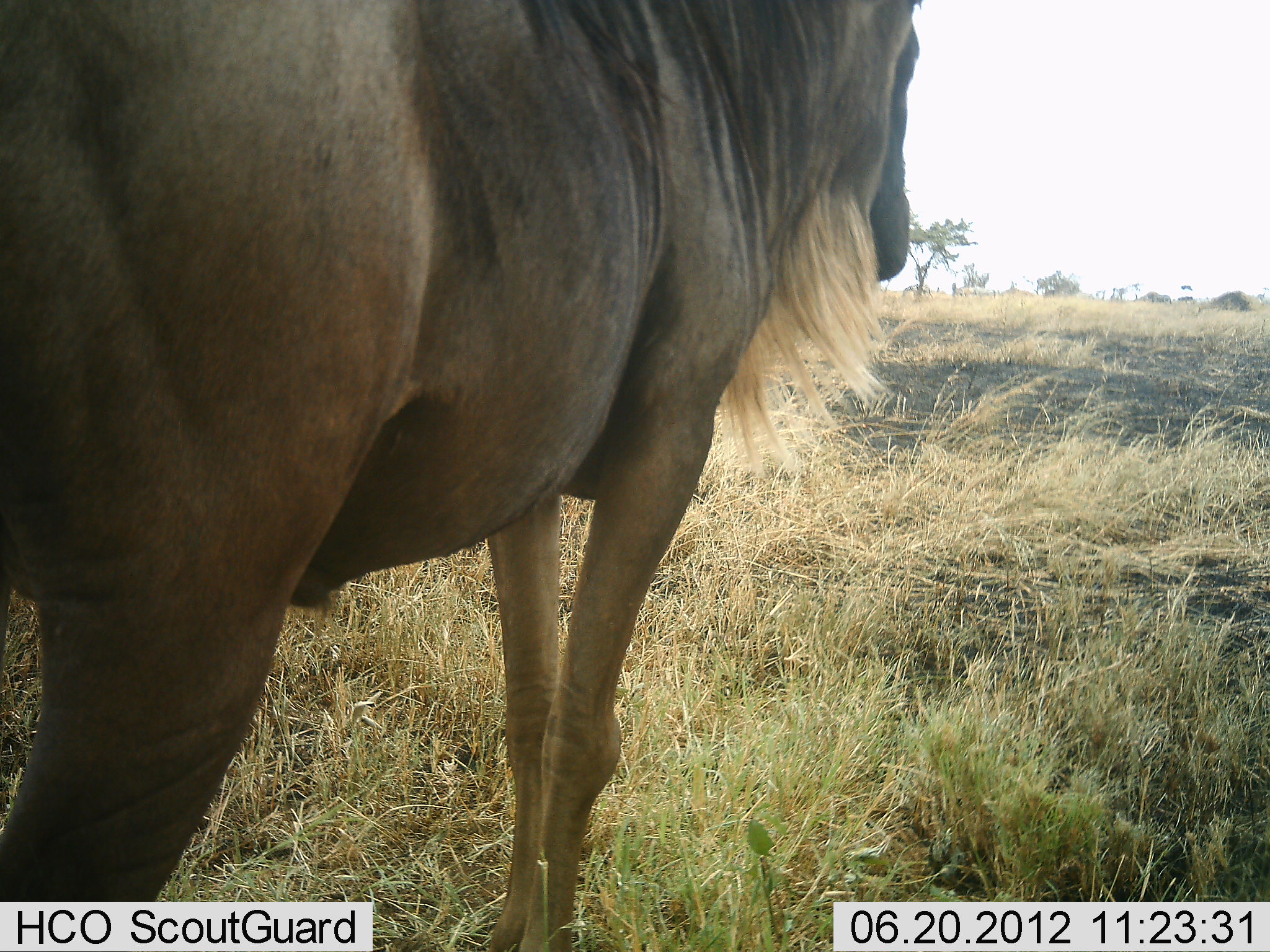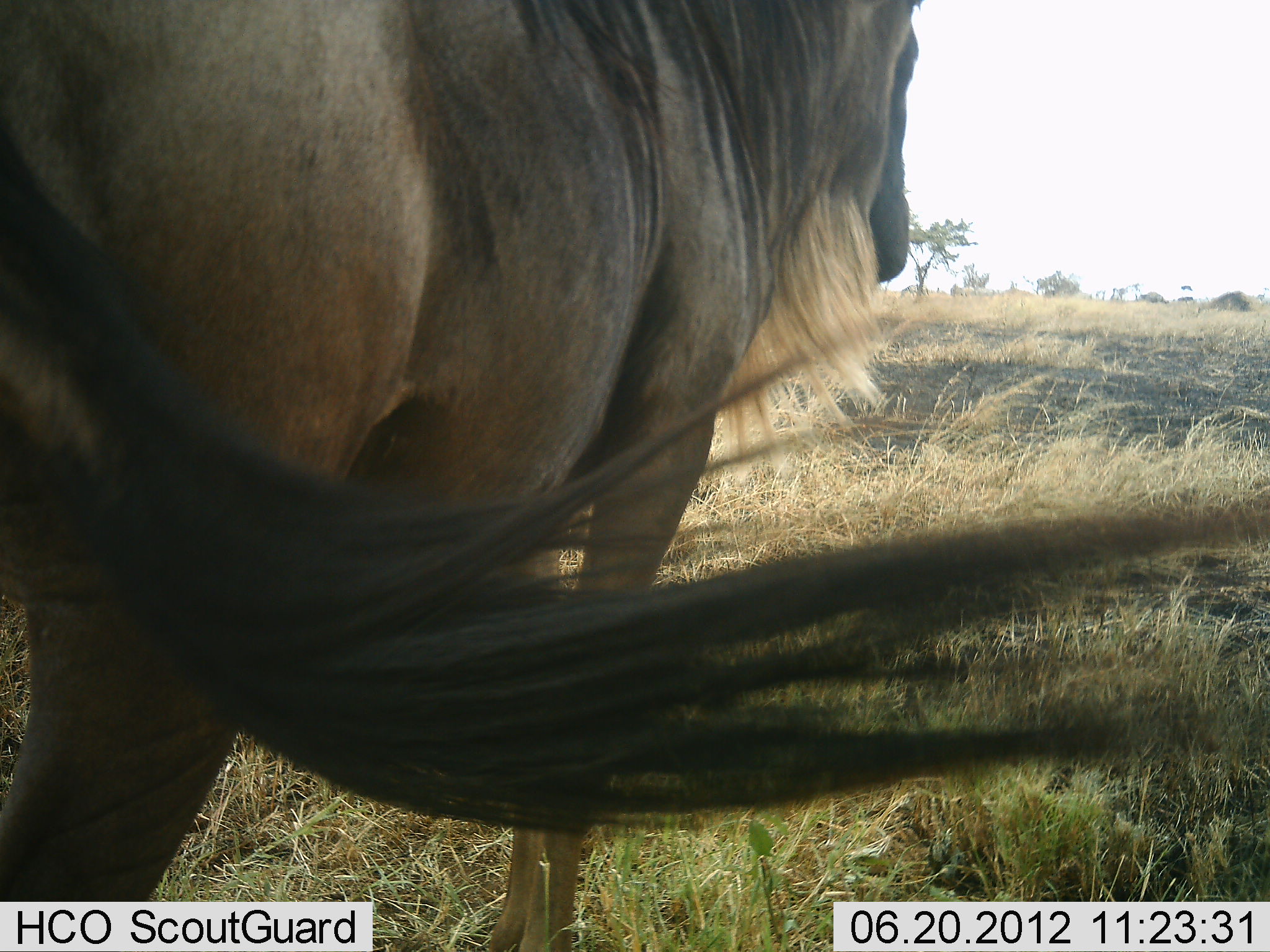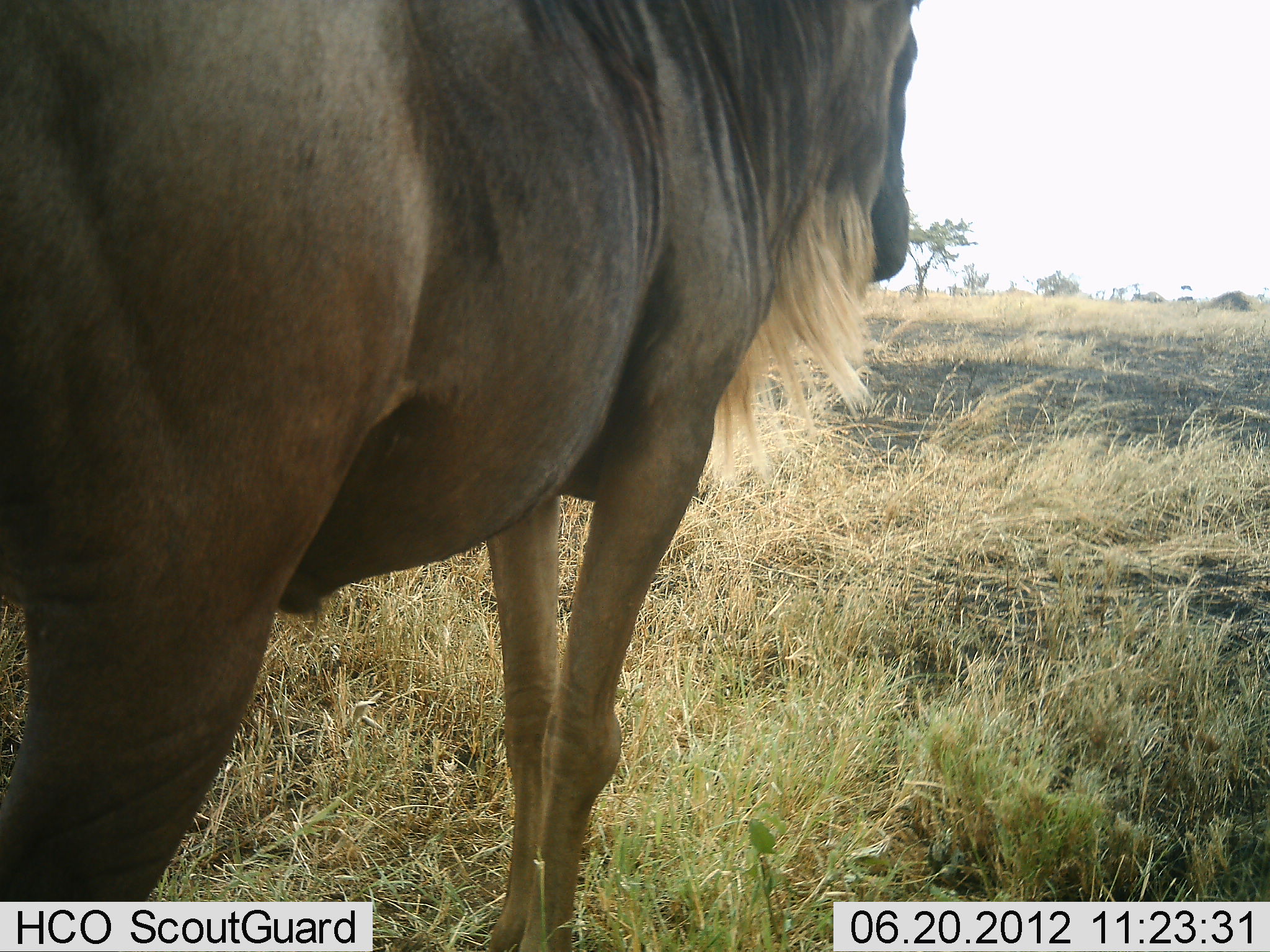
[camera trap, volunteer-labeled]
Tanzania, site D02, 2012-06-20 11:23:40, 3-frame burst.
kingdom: Animalia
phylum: Chordata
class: Mammalia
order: Artiodactyla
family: Bovidae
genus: Connochaetes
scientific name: Connochaetes taurinus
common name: blue wildebeest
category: wildebeest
Wildebeest (blue wildebeest) (Connochaetes taurinus), count 1. Behavior (volunteer vote fractions): standing 80%, resting 0%, moving 20%, interacting 0%. Young present (vote fraction): 0%. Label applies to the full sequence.